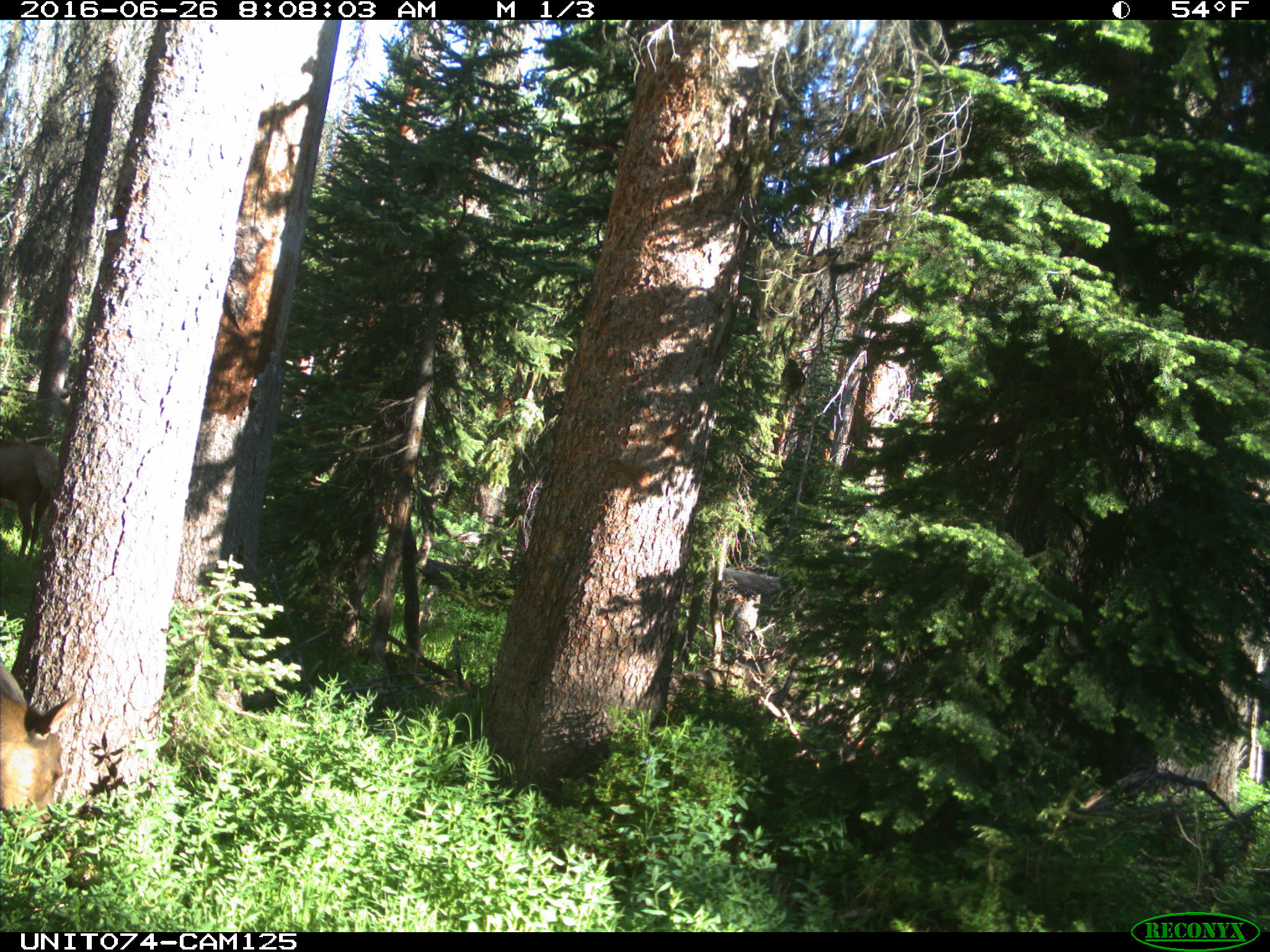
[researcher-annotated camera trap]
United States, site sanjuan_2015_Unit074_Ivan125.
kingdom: Animalia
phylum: Chordata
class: Mammalia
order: Artiodactyla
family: Cervidae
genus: Cervus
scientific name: Cervus elaphus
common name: red deer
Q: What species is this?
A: Cervus elaphus (red deer).